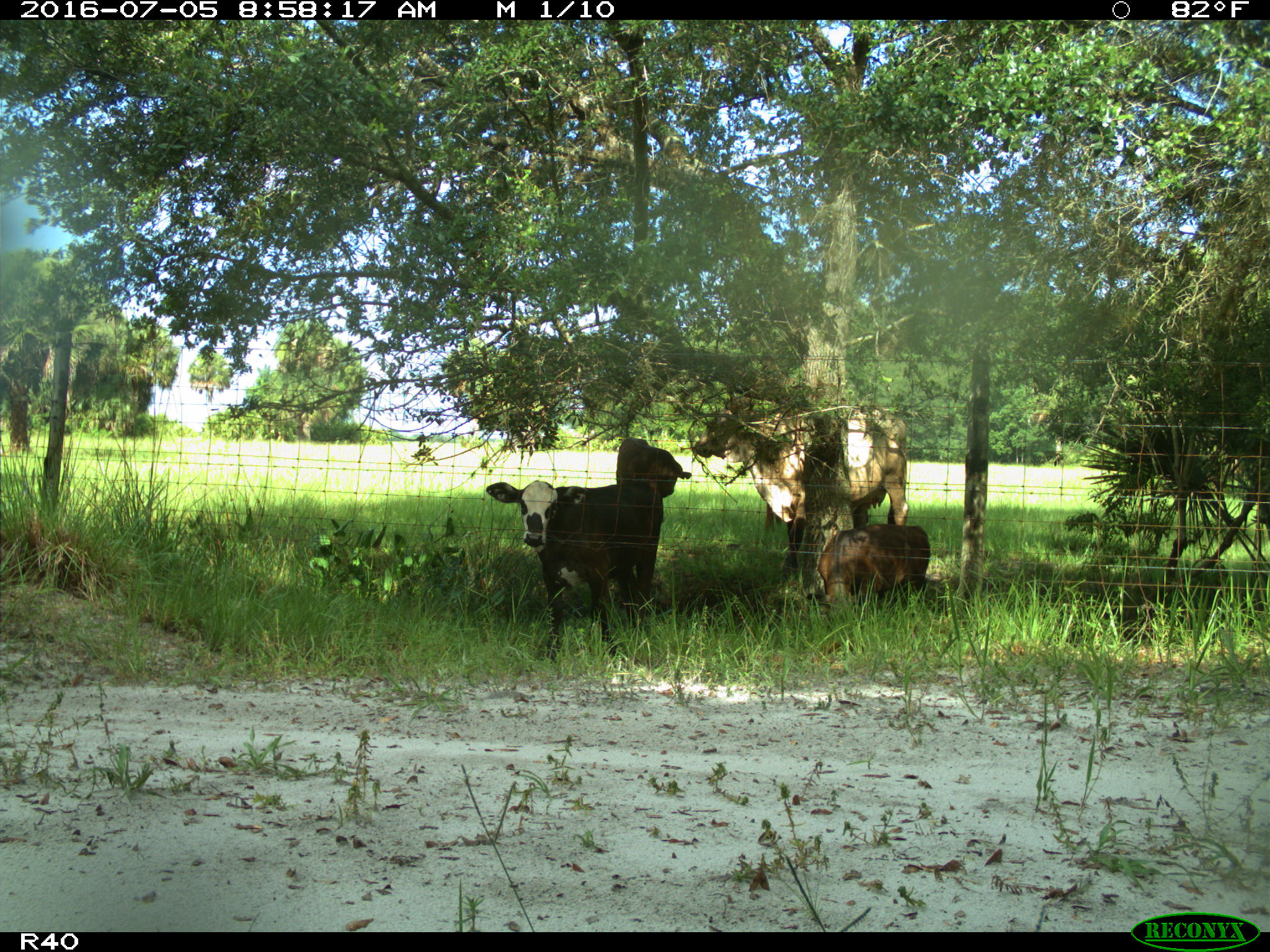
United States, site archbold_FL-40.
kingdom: Animalia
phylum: Chordata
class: Mammalia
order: Artiodactyla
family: Bovidae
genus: Bos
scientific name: Bos taurus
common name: domestic cow